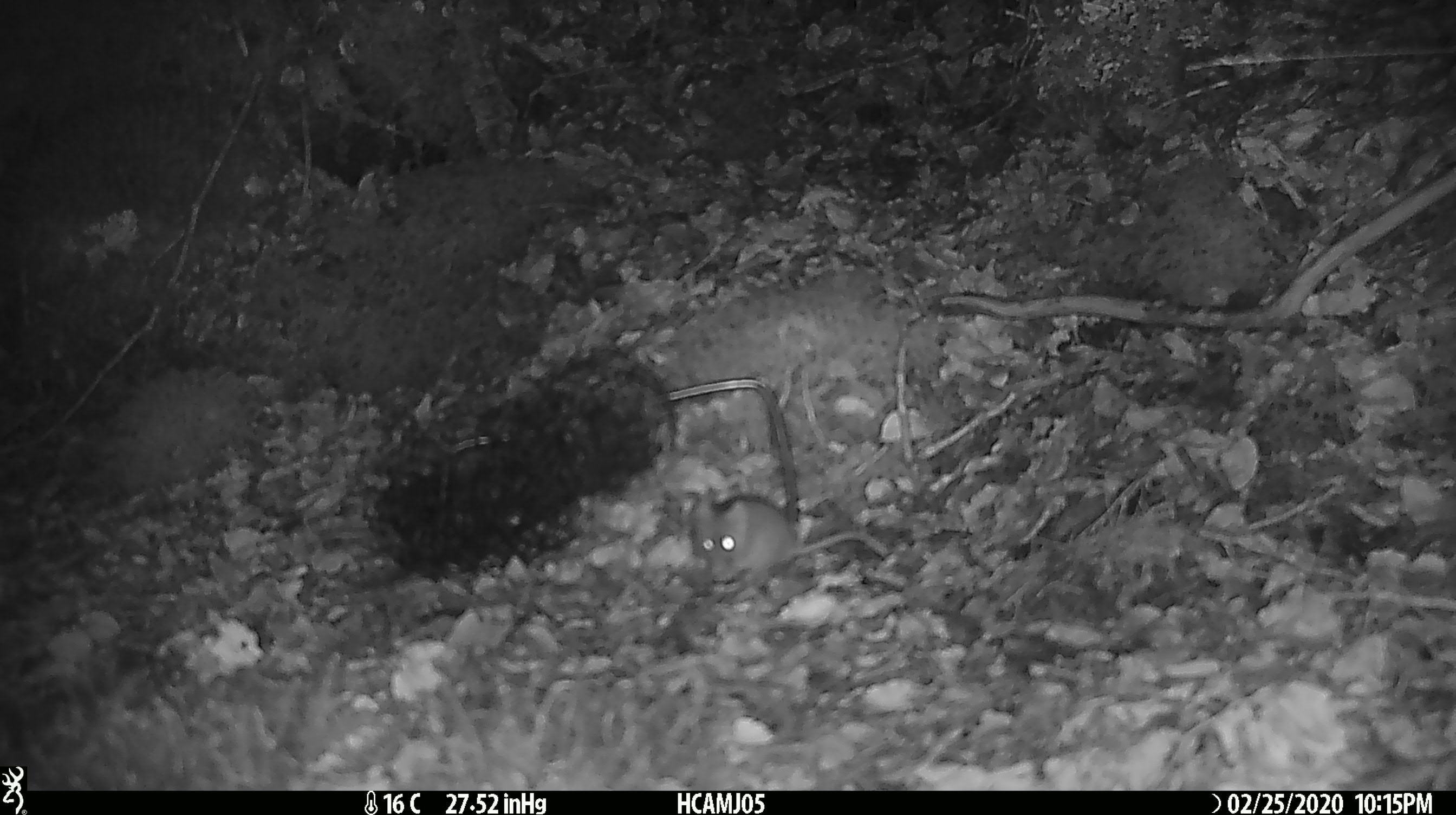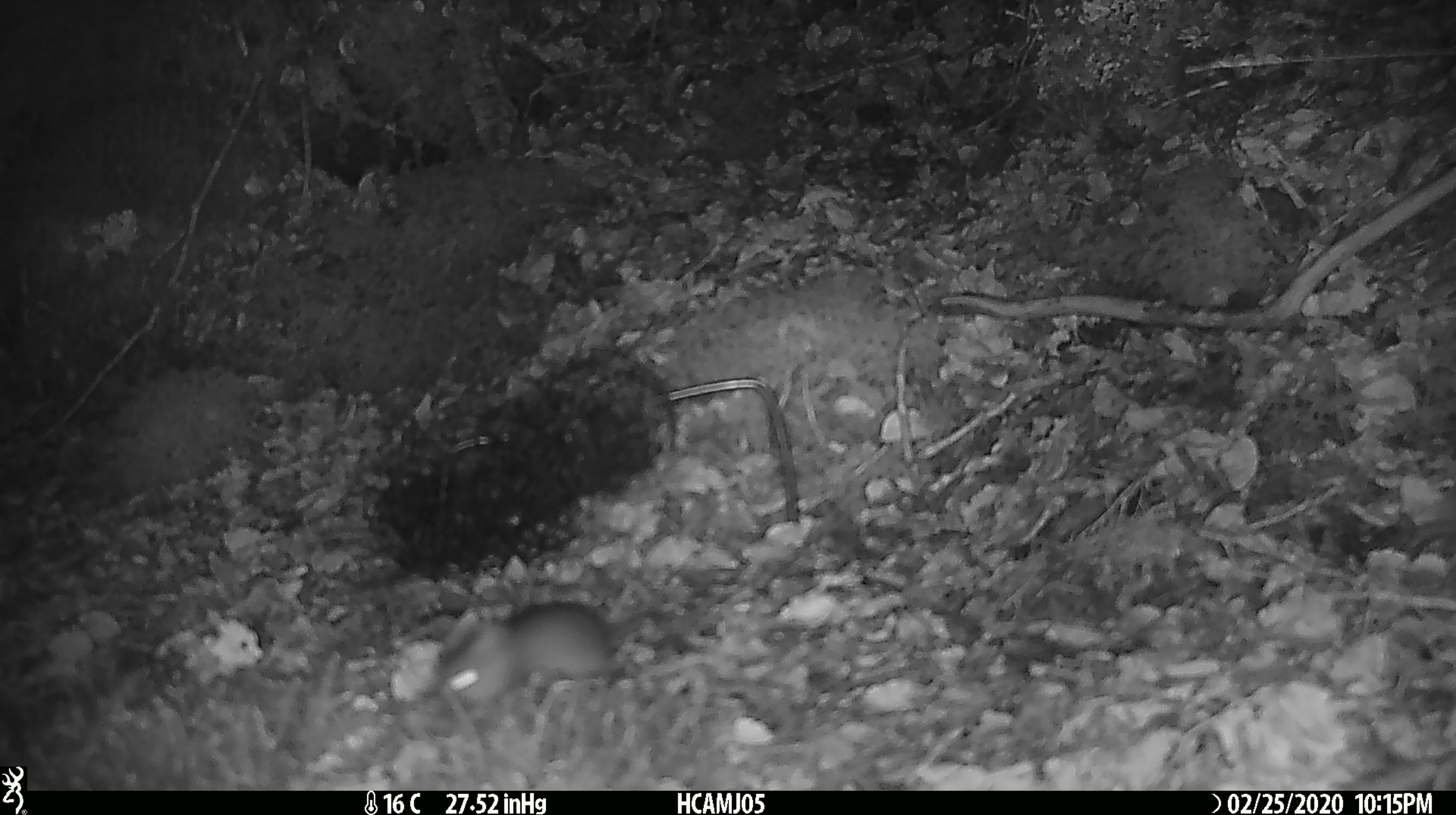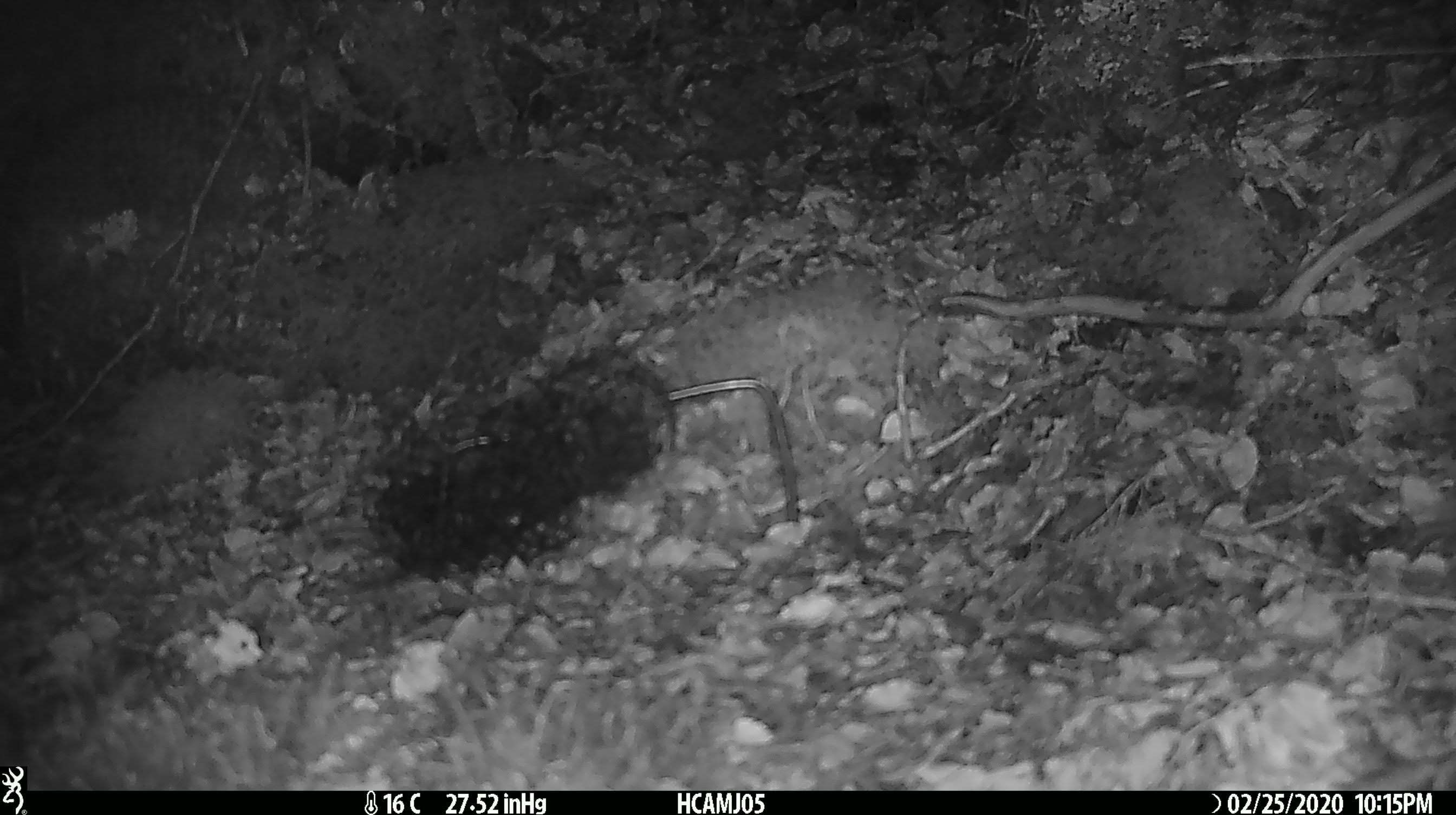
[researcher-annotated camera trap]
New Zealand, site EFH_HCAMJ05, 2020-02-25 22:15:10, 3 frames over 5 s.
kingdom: Animalia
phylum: Chordata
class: Mammalia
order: Rodentia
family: Muridae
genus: Mus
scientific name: Mus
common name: mouse